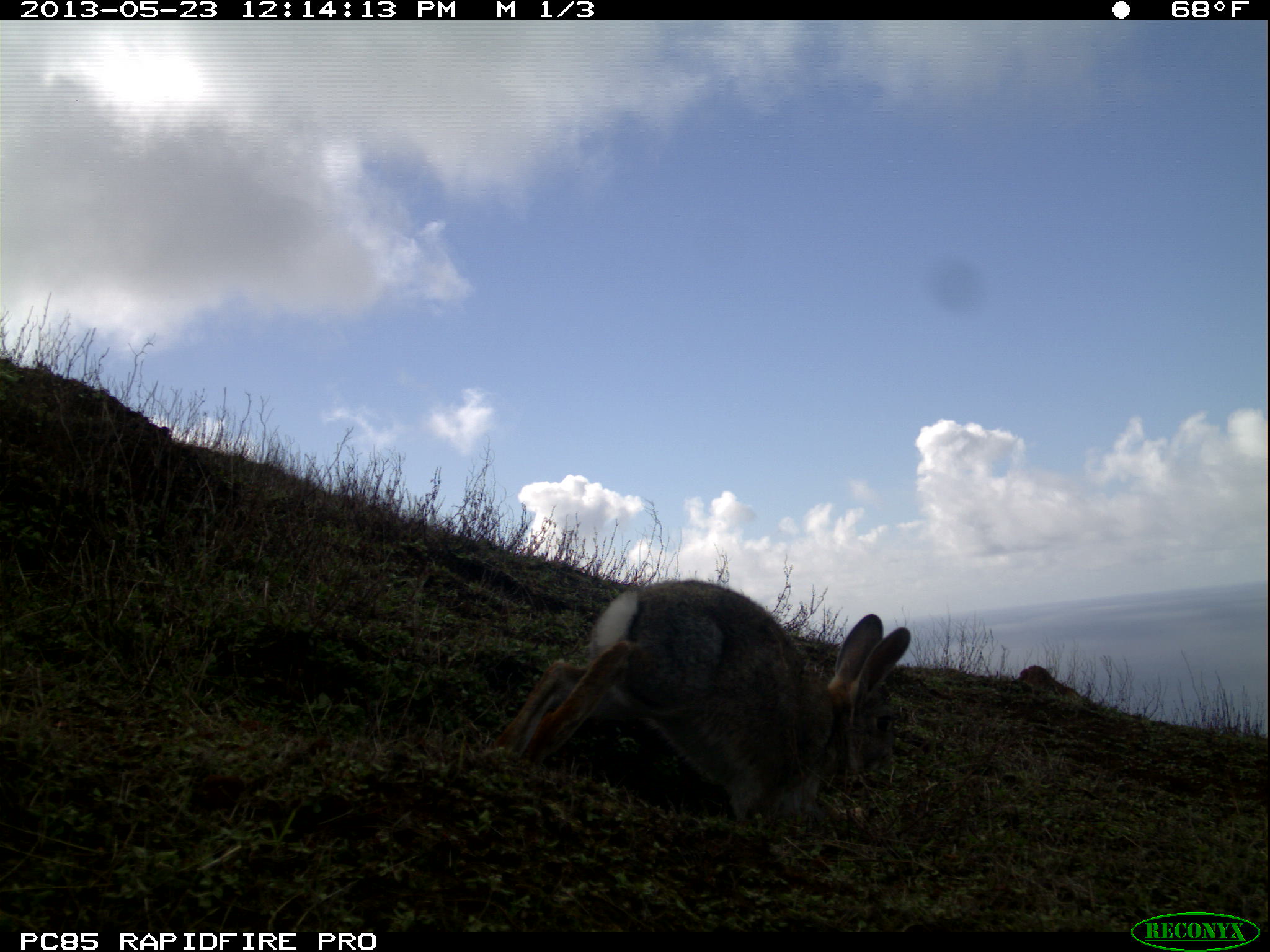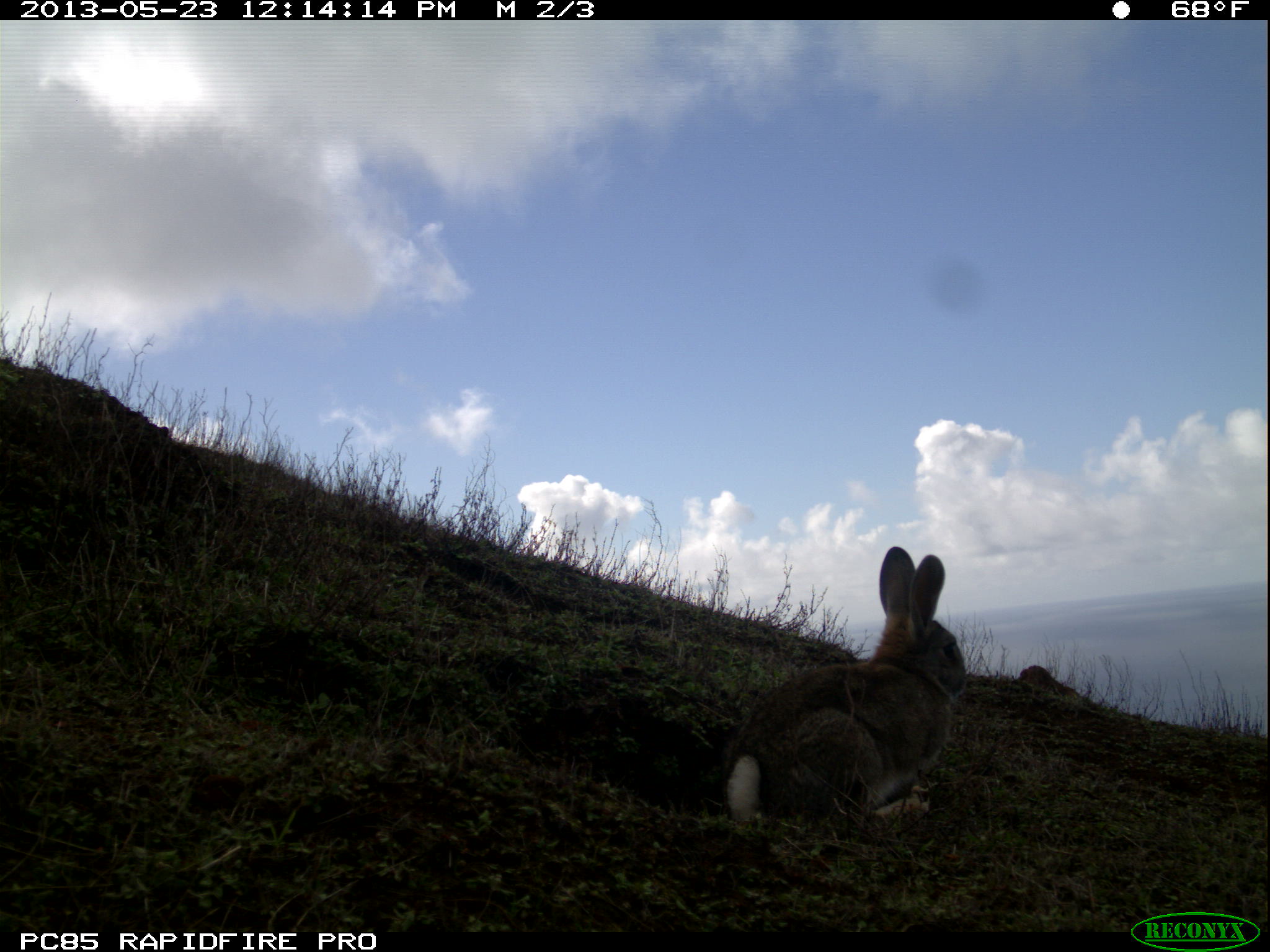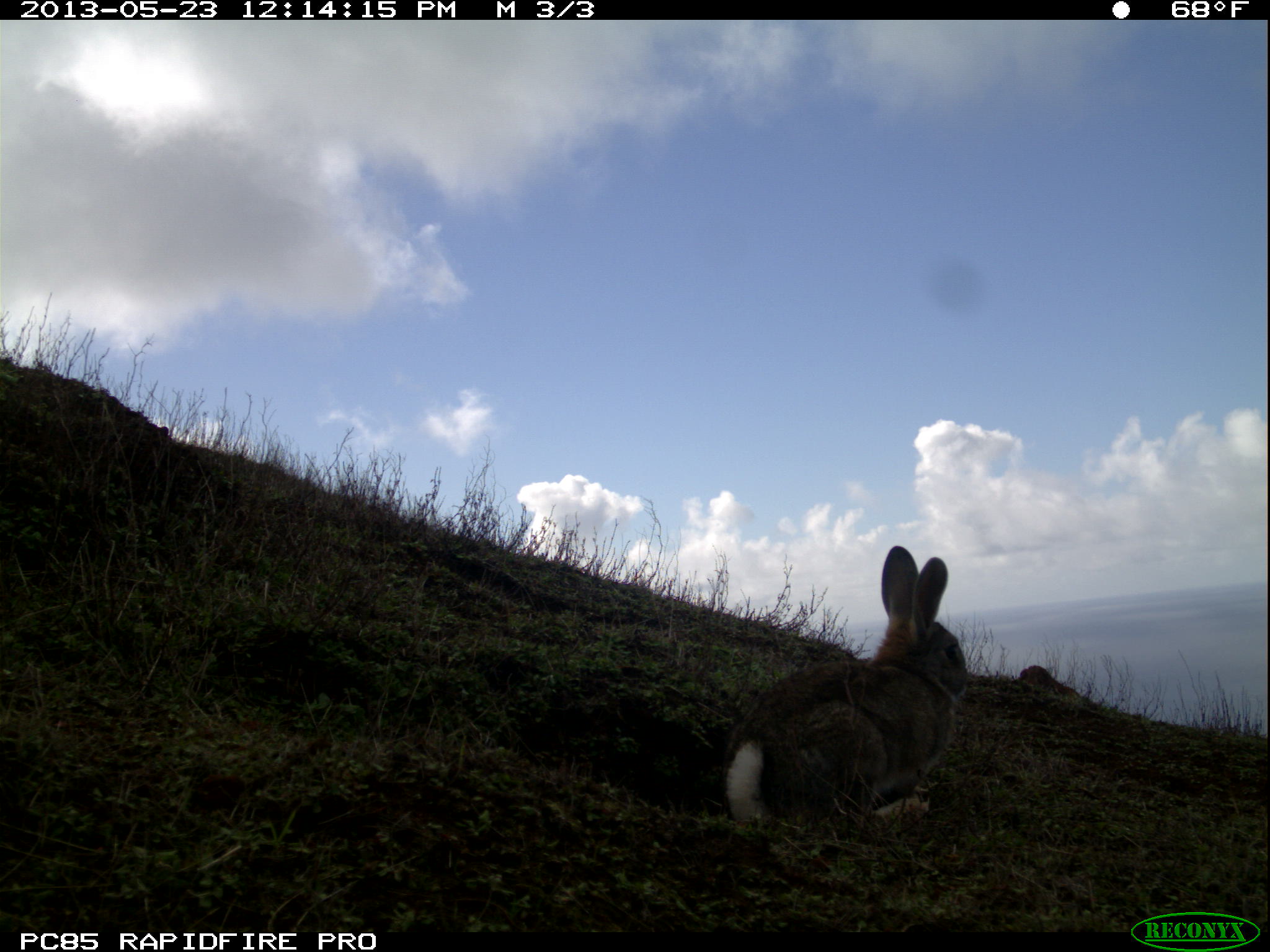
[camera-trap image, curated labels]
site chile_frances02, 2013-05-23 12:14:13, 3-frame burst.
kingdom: Animalia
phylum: Chordata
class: Mammalia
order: Lagomorpha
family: Leporidae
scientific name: Leporidae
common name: rabbits and hares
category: rabbit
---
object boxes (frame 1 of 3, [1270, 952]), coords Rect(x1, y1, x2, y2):
rabbit: Rect(492, 578, 912, 832)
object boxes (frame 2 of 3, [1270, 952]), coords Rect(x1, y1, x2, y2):
rabbit: Rect(714, 548, 965, 834)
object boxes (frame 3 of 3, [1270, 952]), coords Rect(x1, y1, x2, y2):
rabbit: Rect(717, 551, 970, 834)